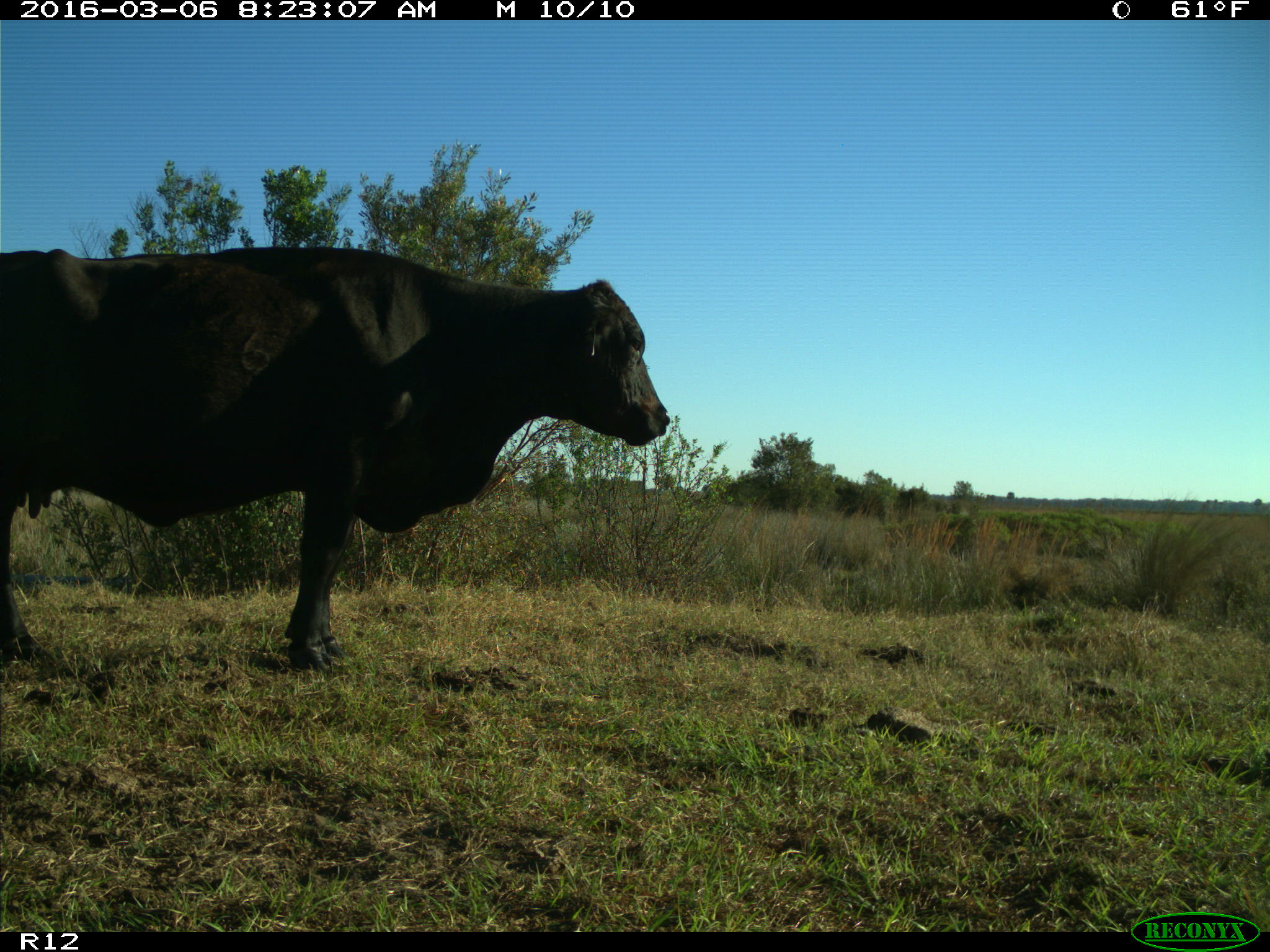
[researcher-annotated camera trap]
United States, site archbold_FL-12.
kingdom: Animalia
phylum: Chordata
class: Mammalia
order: Artiodactyla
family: Bovidae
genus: Bos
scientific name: Bos taurus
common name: domestic cow